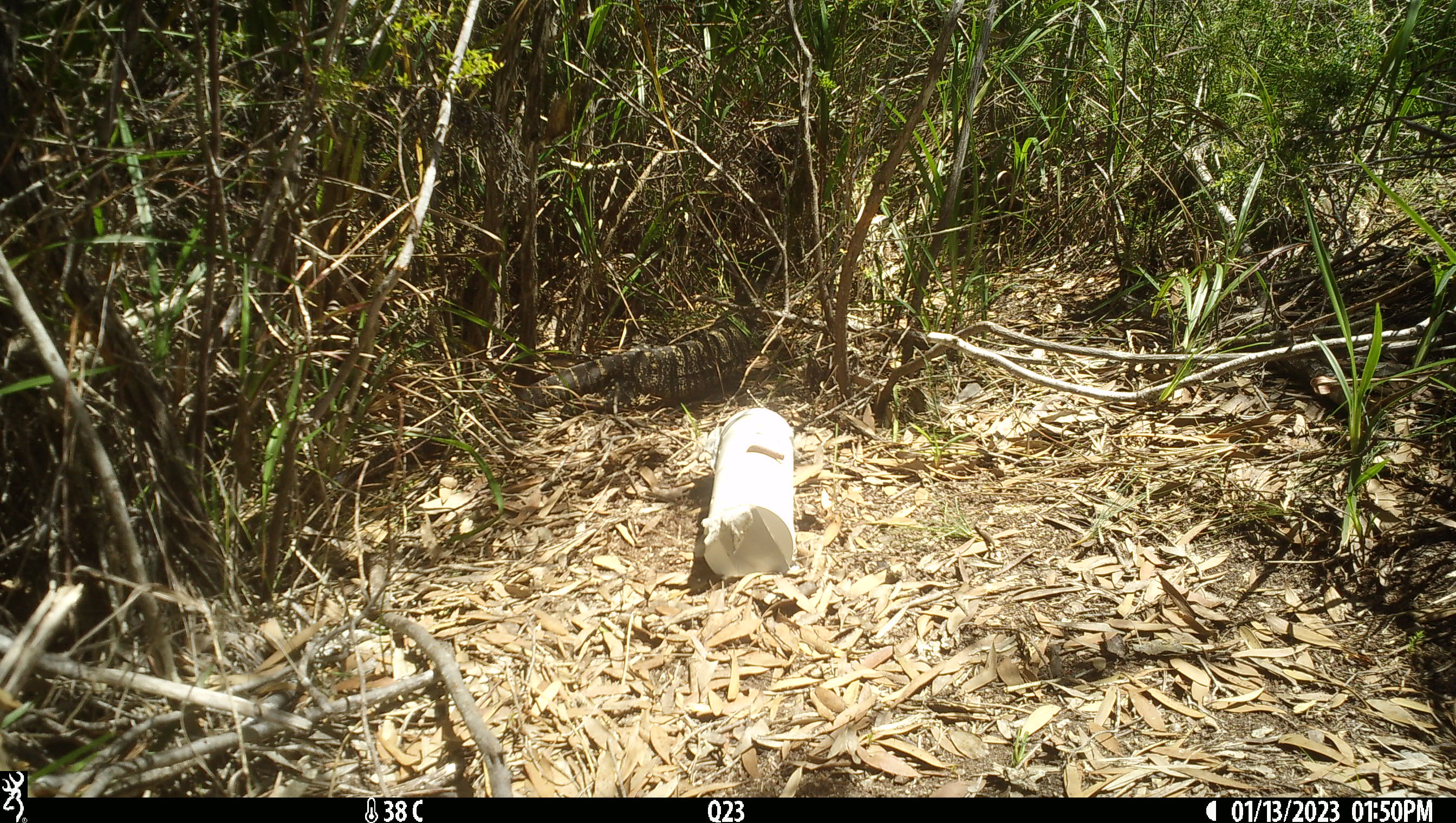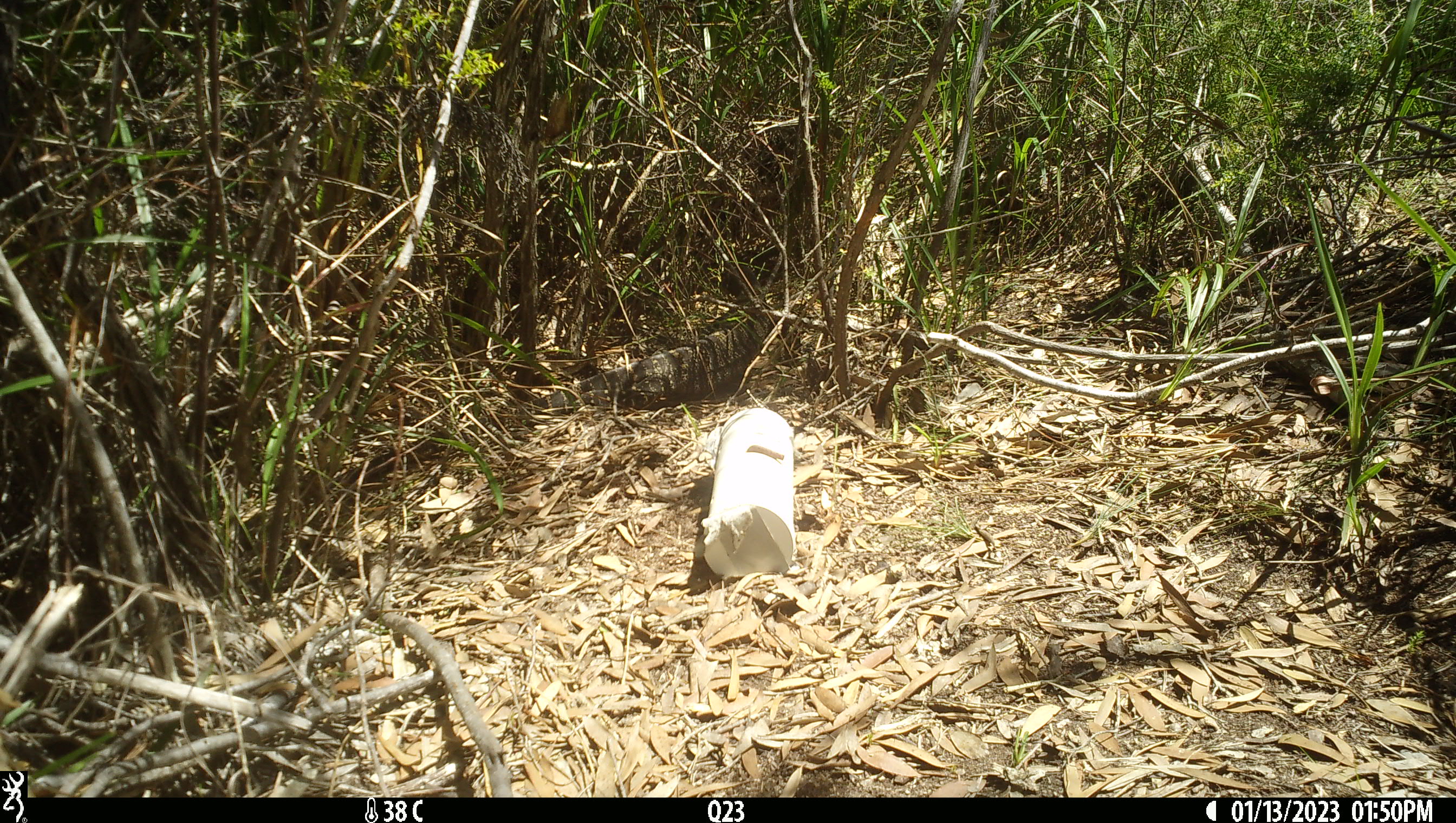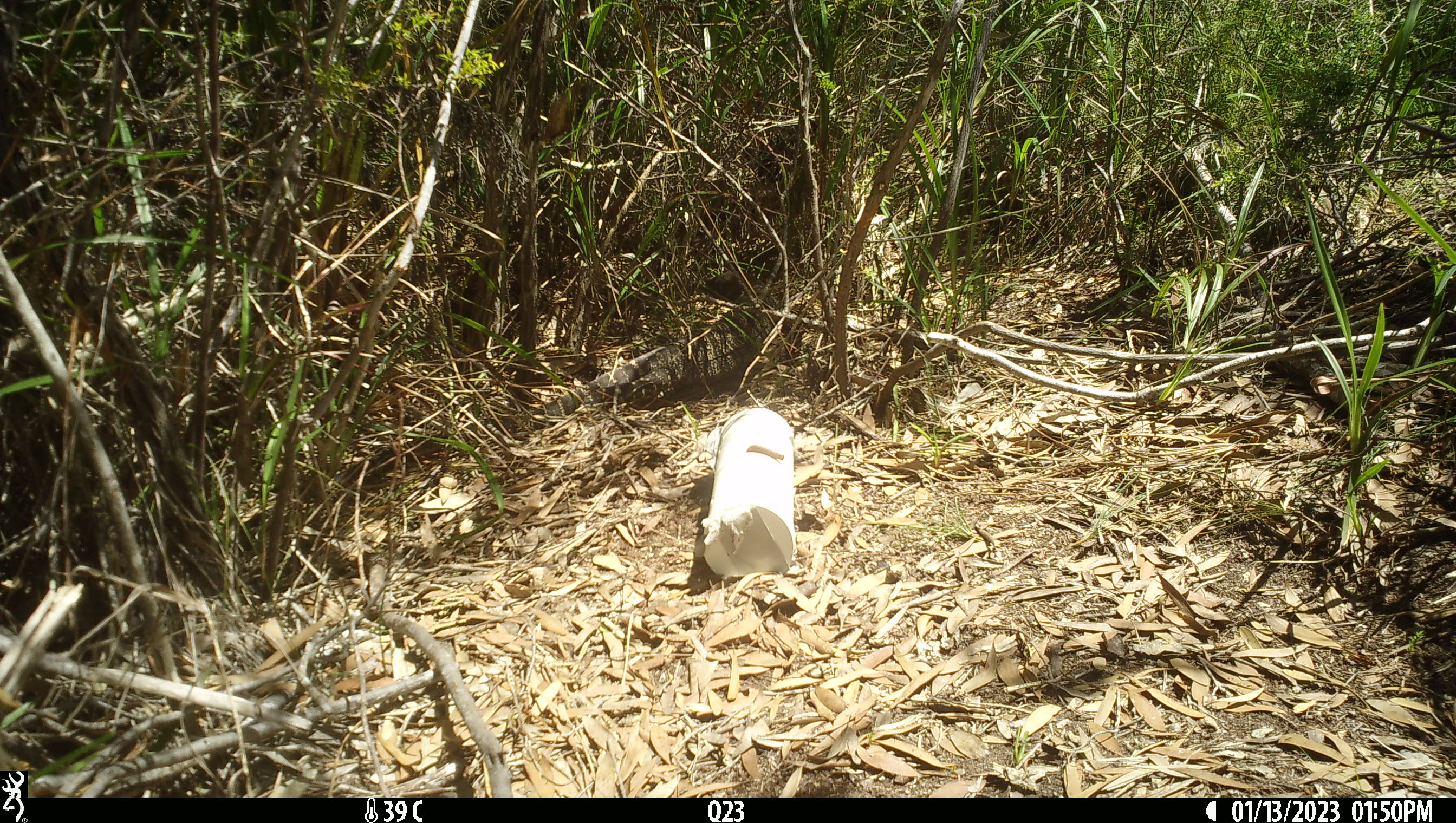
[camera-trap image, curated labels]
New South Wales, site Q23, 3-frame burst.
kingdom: Animalia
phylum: Chordata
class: Reptilia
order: Squamata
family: Varanidae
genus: Varanus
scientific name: Varanus varius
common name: lace monitor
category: goanna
Goanna (lace monitor) (Varanus varius).